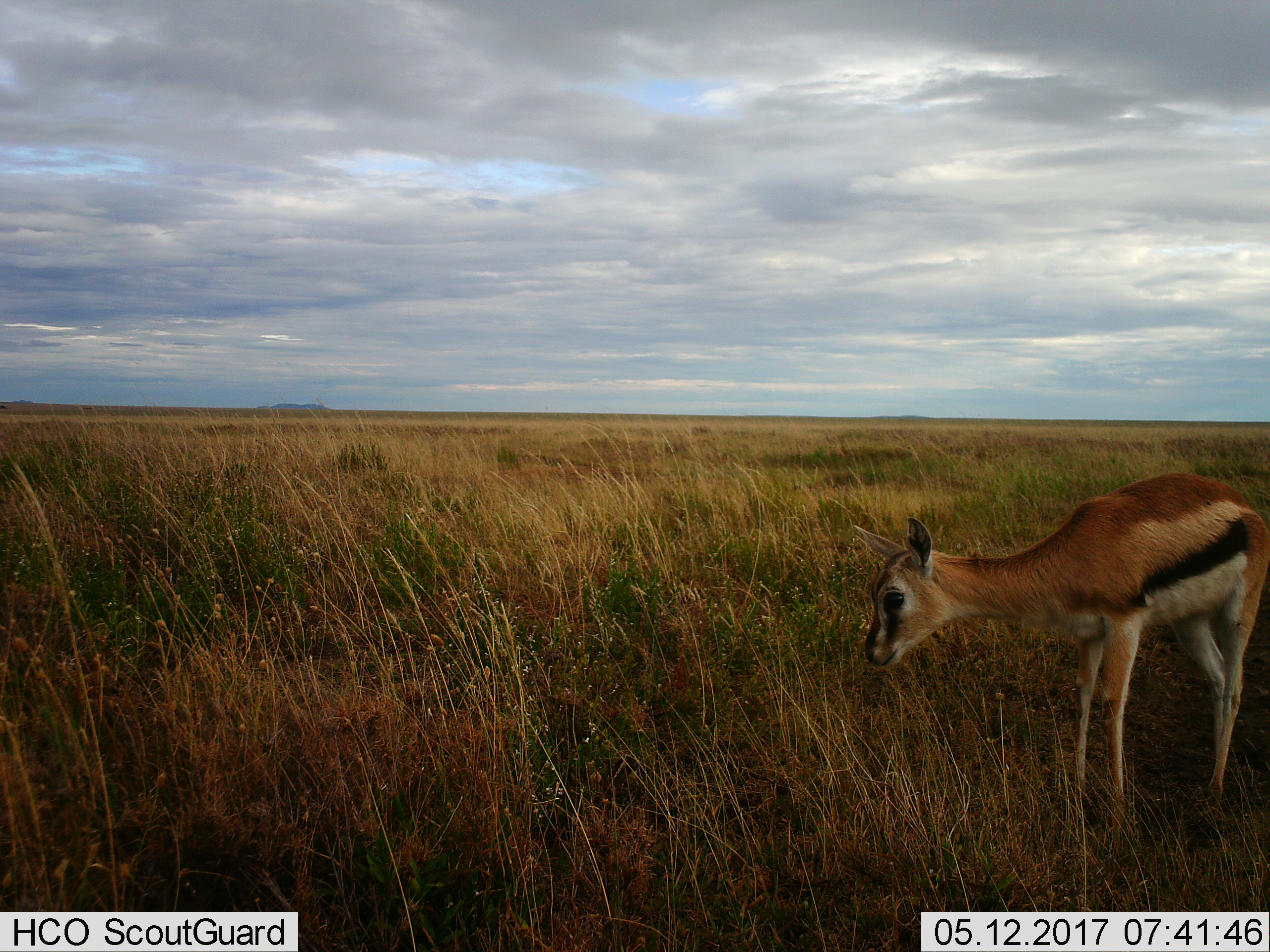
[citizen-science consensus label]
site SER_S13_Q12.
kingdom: Animalia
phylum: Chordata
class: Mammalia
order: Artiodactyla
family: Bovidae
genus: Eudorcas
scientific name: Eudorcas thomsonii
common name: thomson's gazelle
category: gazellethomsons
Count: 1.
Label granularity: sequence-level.